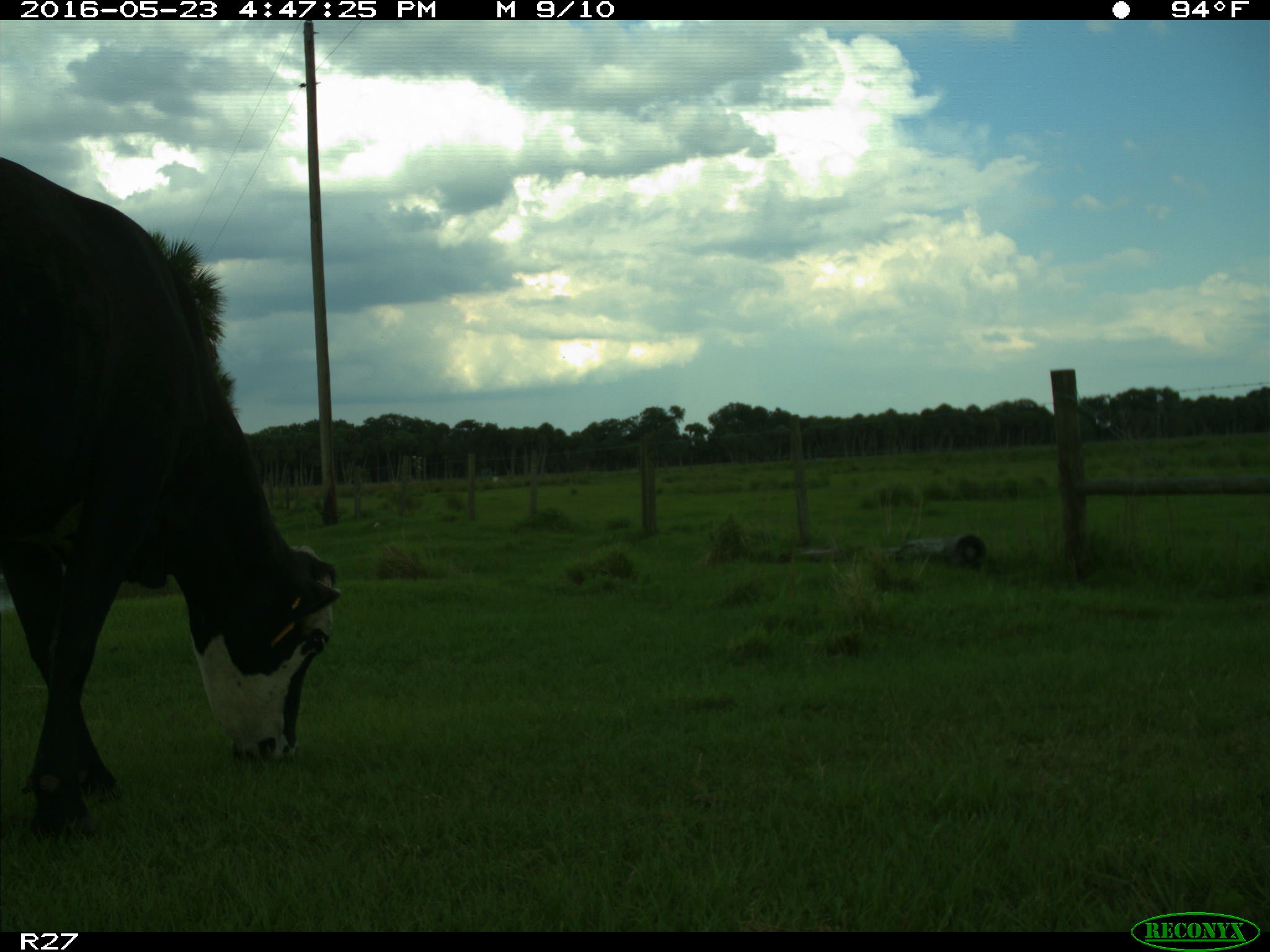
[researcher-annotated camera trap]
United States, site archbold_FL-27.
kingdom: Animalia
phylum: Chordata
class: Mammalia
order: Artiodactyla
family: Bovidae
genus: Bos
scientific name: Bos taurus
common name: domestic cow